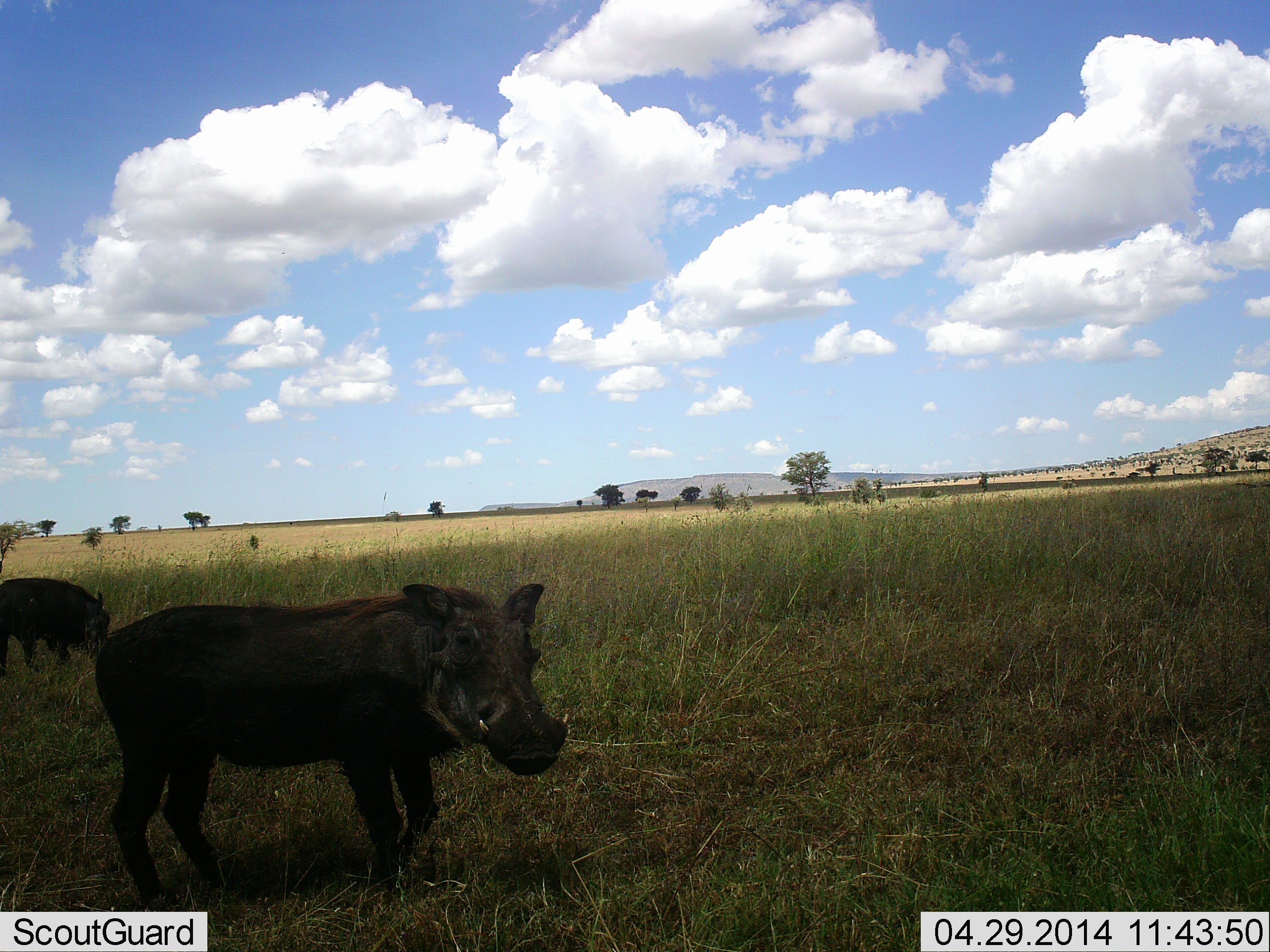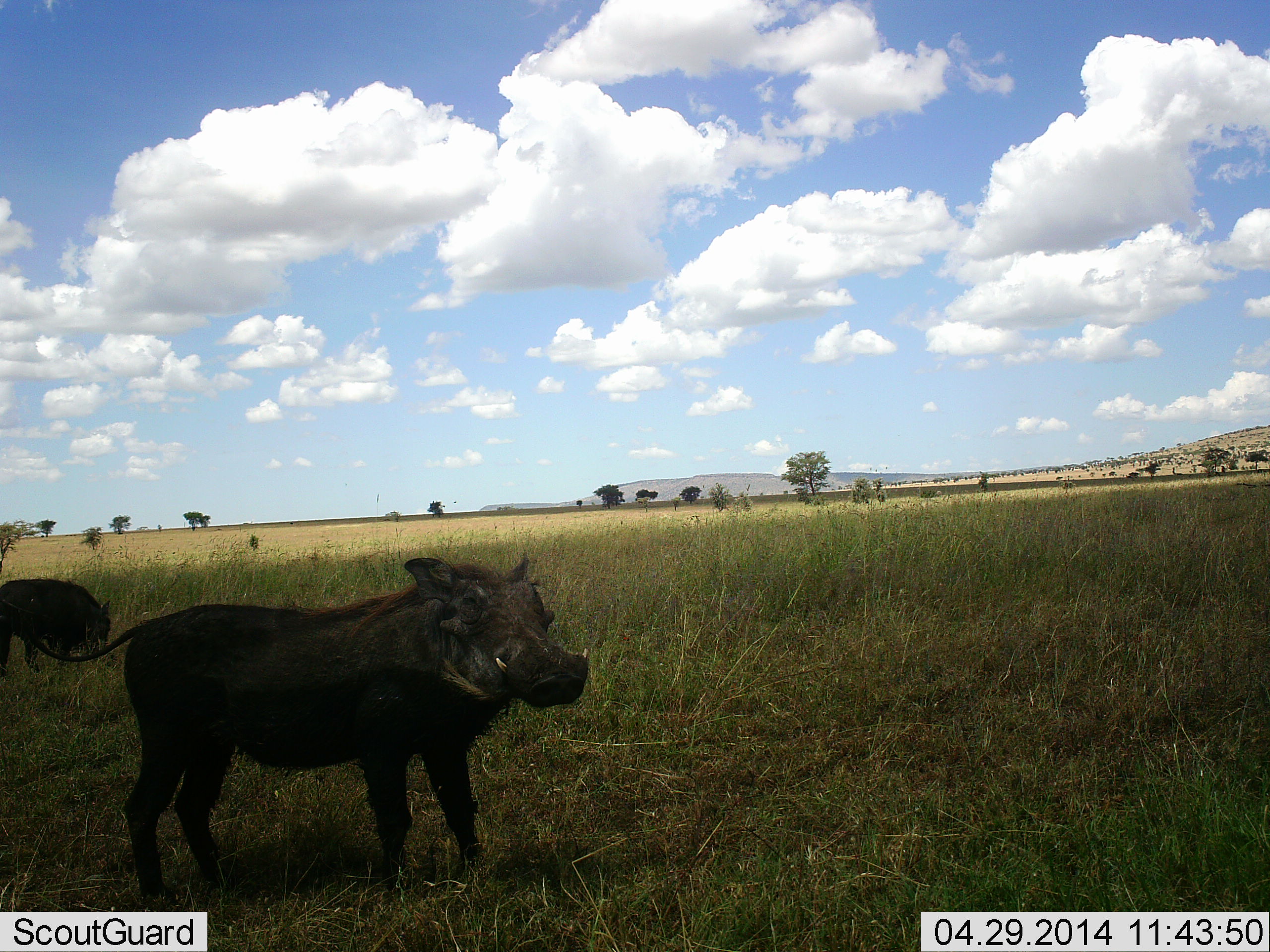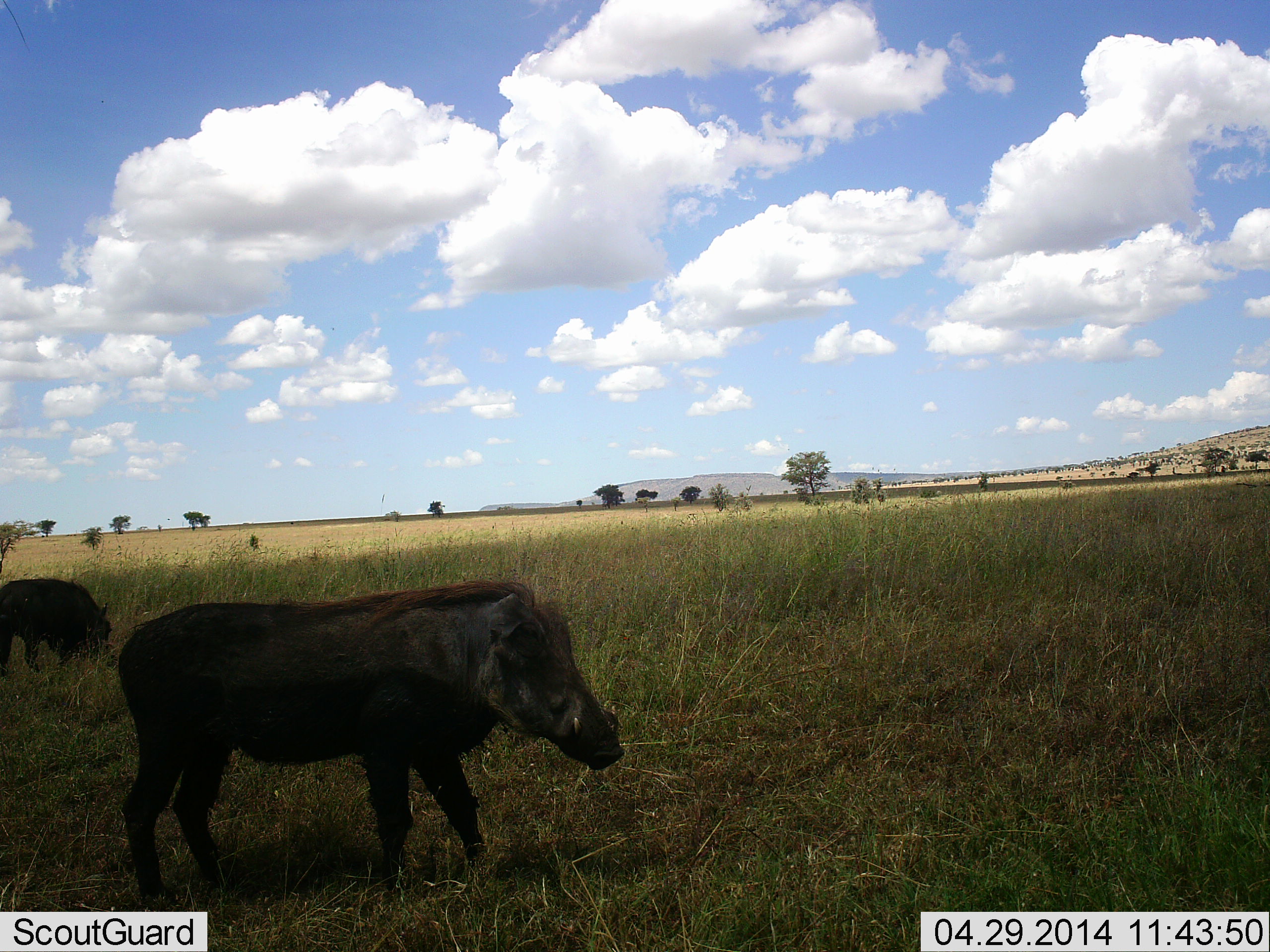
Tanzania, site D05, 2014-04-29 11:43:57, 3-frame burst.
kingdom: Animalia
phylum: Chordata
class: Mammalia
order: Artiodactyla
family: Suidae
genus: Phacochoerus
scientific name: Phacochoerus africanus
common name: warthog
Warthog (Phacochoerus africanus), count 2. Behavior (volunteer vote fractions): standing 80%, resting 0%, moving 0%, interacting 0%. Young present (vote fraction): 0%. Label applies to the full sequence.